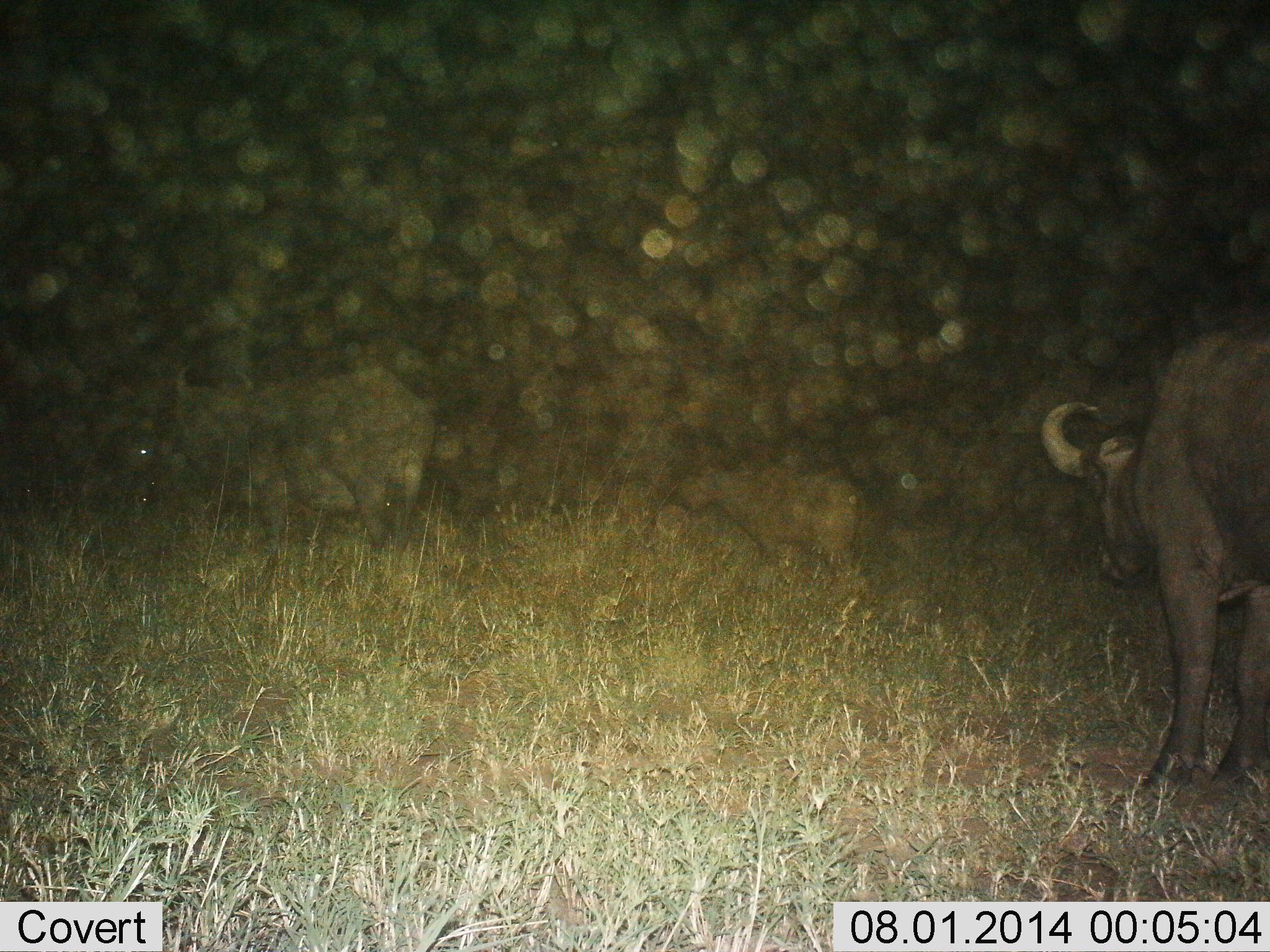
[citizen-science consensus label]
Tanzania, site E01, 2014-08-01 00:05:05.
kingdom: Animalia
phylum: Chordata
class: Mammalia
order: Artiodactyla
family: Bovidae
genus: Syncerus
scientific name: Syncerus caffer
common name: cape buffalo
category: buffalo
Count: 3.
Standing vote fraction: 60%.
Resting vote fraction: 0%.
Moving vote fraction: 30%.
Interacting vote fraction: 0%.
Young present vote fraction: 60%.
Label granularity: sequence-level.